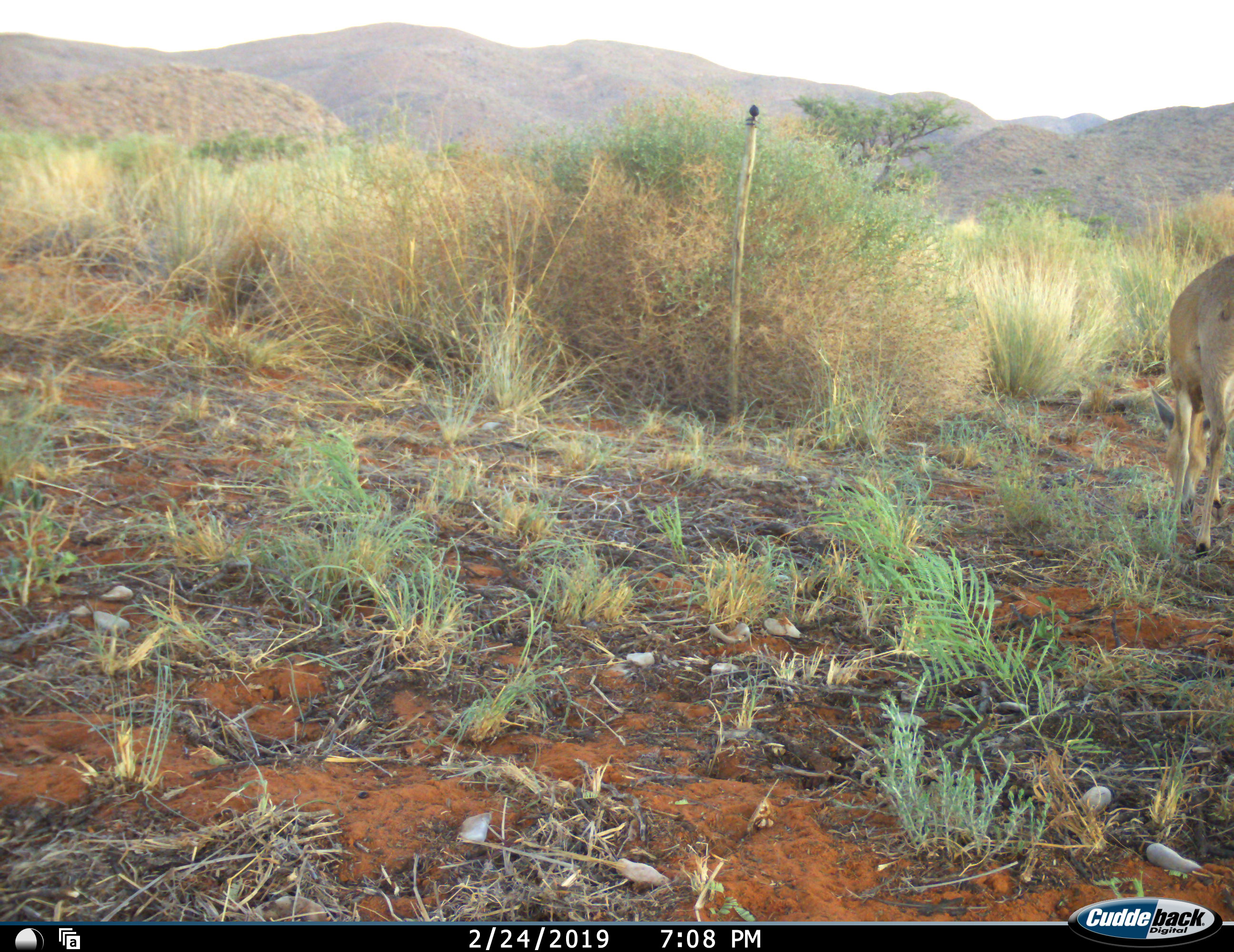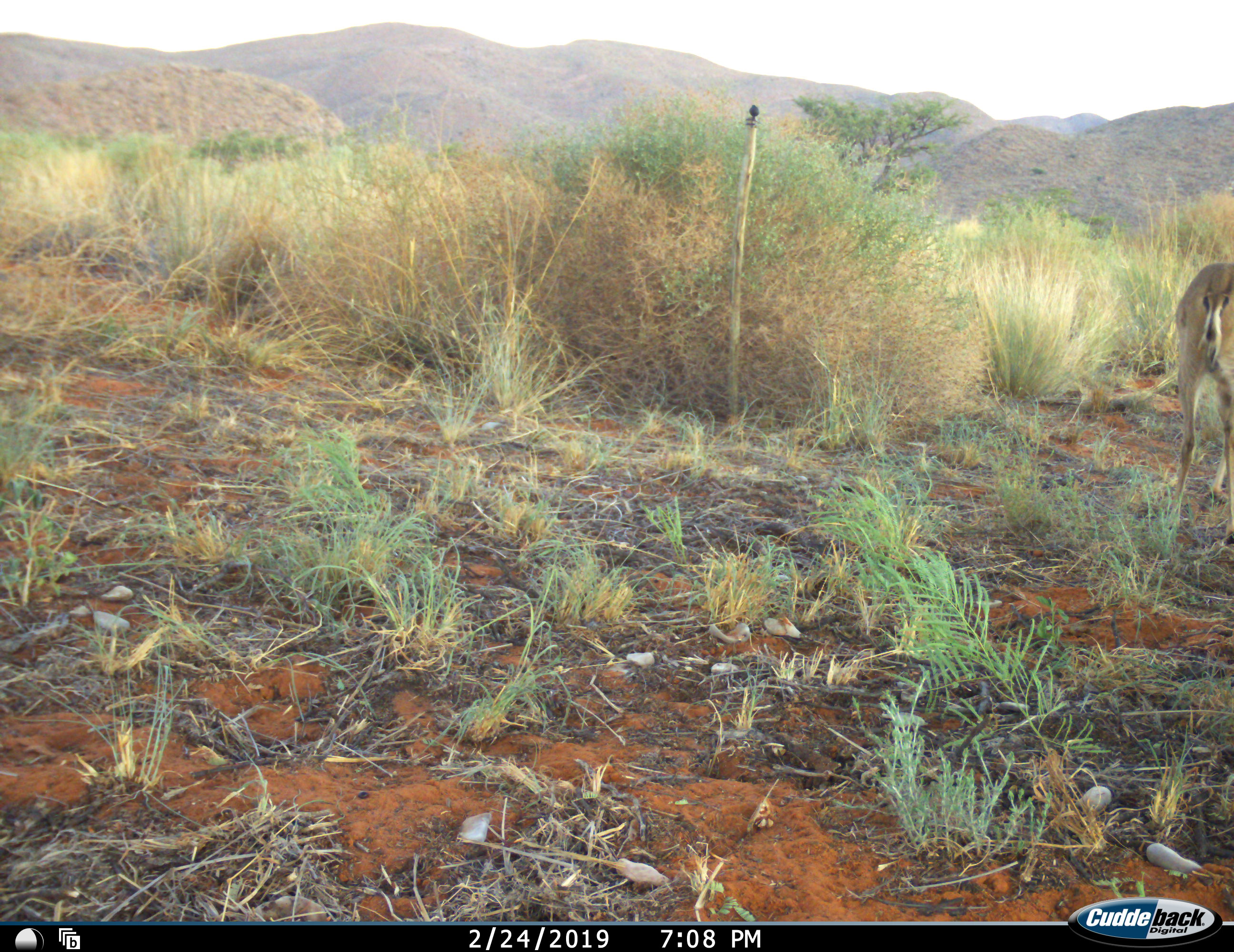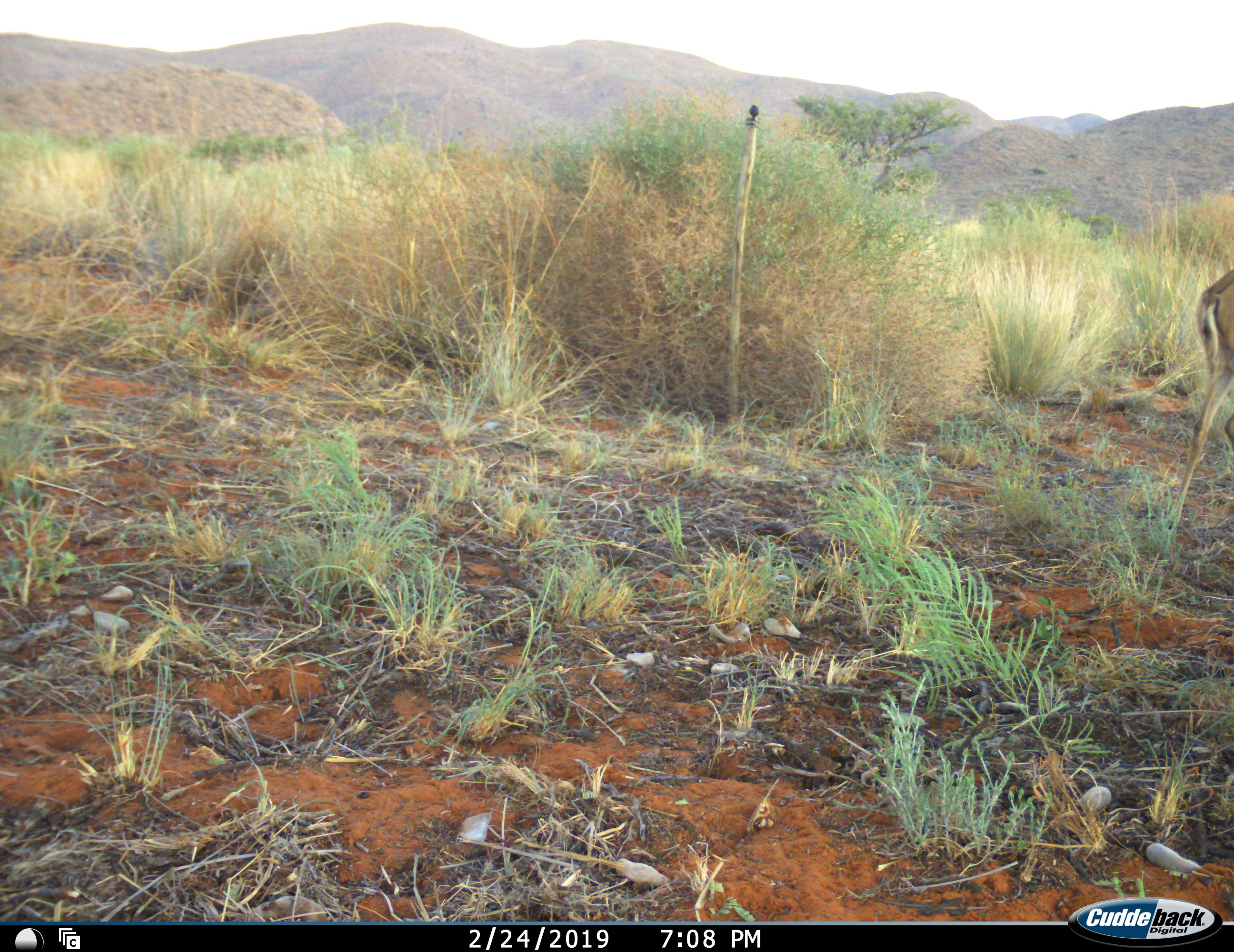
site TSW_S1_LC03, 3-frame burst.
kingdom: Animalia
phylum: Chordata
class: Mammalia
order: Artiodactyla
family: Bovidae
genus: Sylvicapra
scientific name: Sylvicapra grimmia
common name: common duiker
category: duikercommongrey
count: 1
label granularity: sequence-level